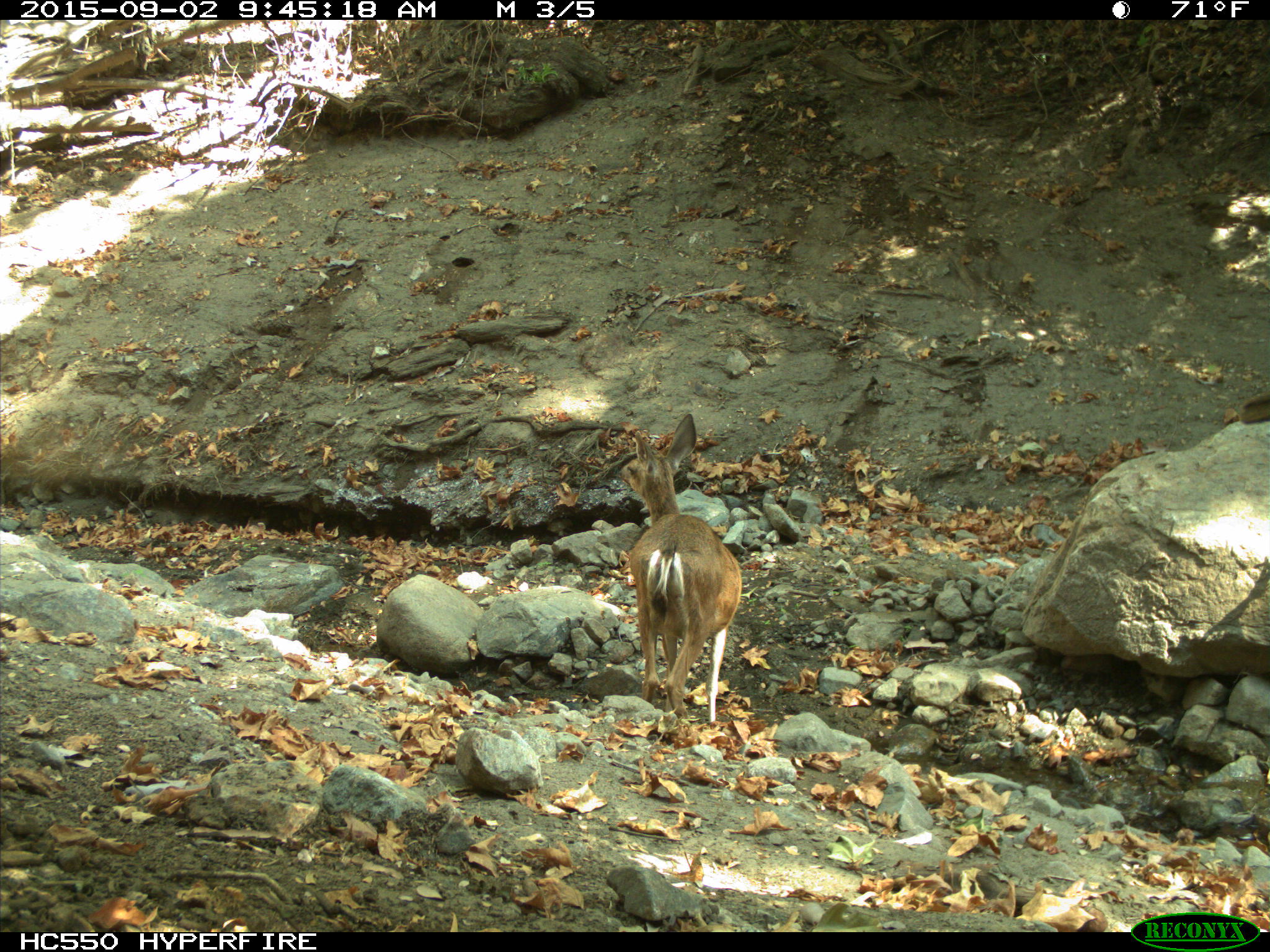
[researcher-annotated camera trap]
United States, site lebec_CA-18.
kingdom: Animalia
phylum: Chordata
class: Mammalia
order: Artiodactyla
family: Cervidae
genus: Odocoileus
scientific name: Odocoileus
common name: deer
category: unidentified deer